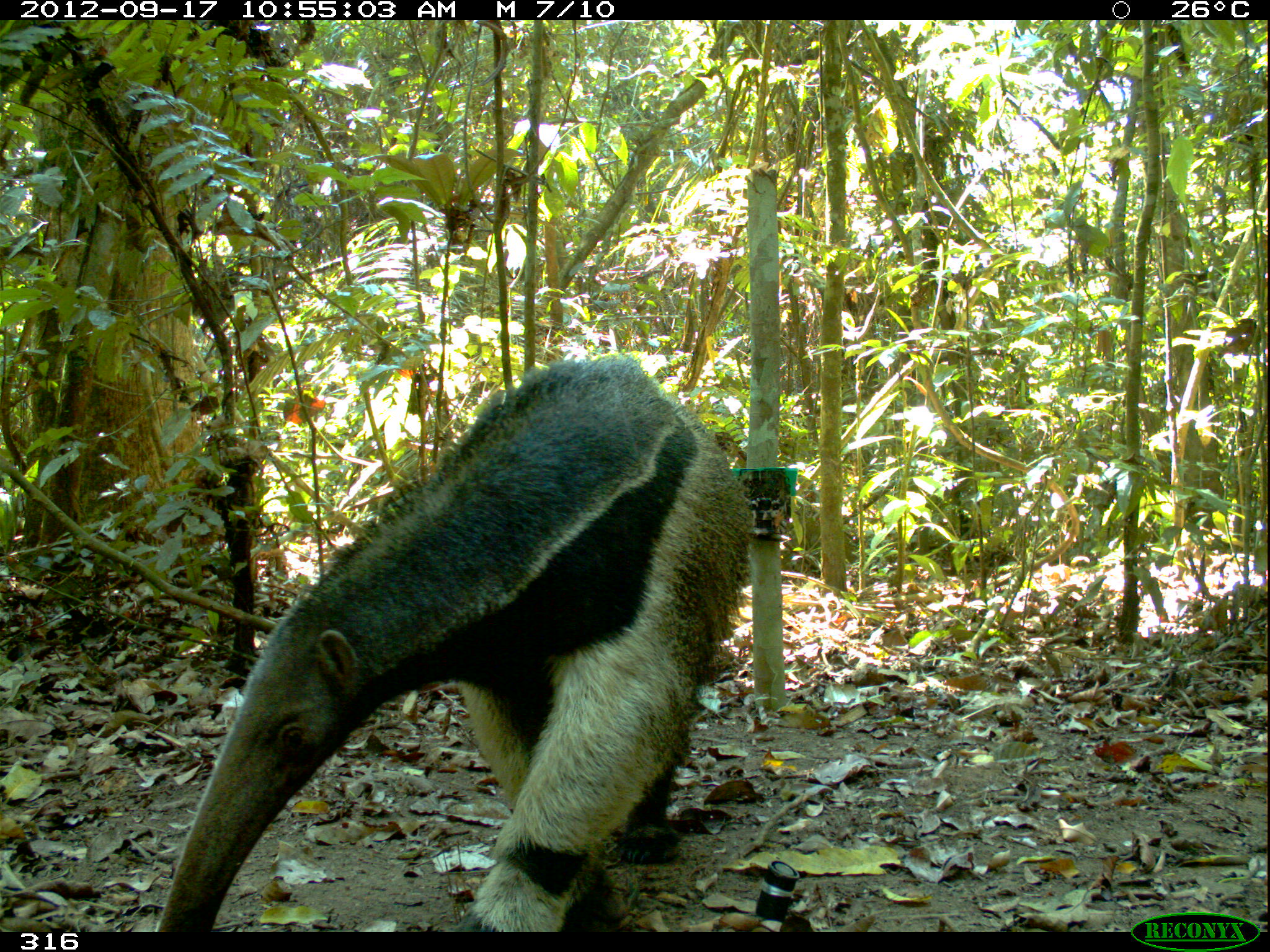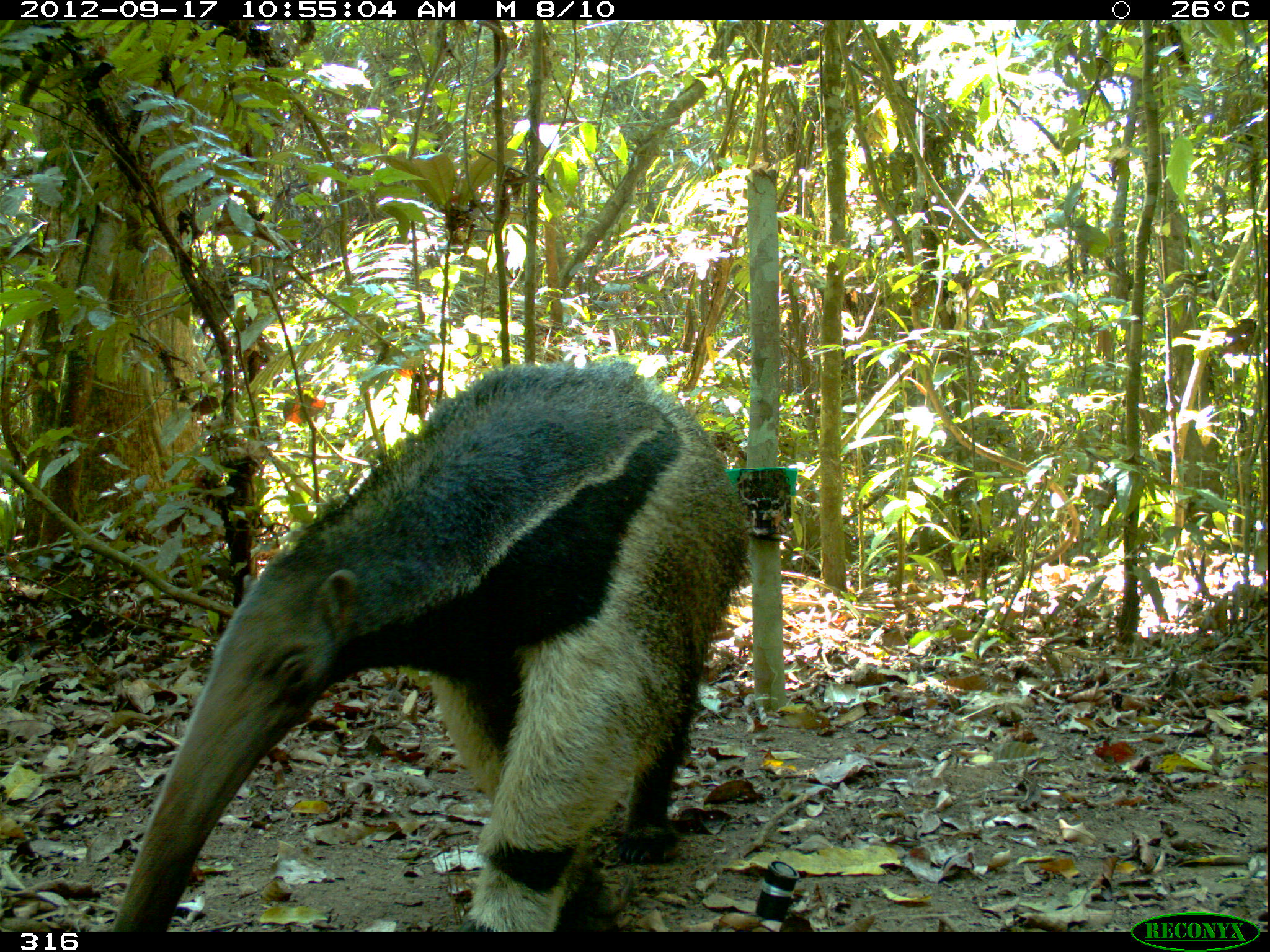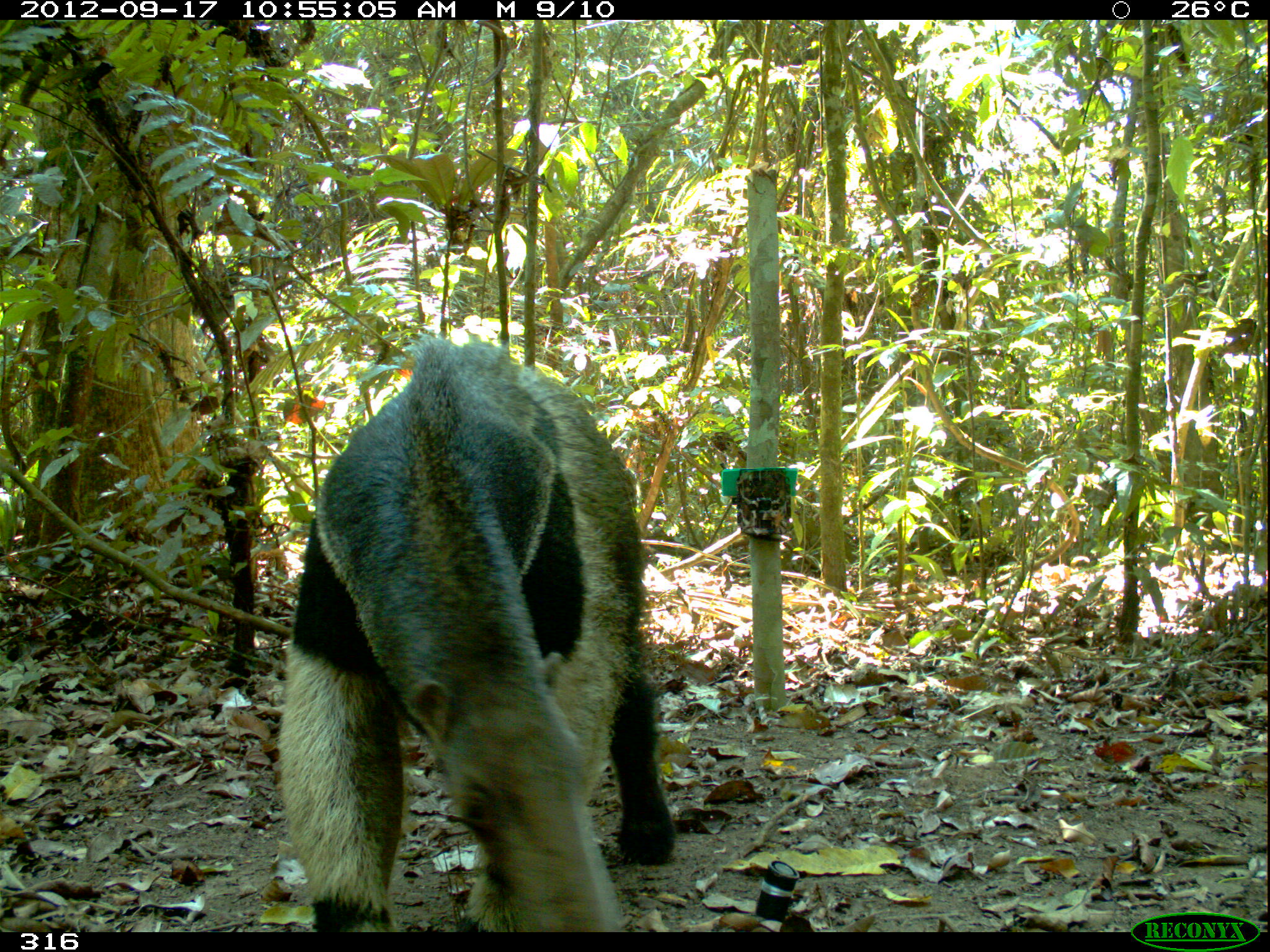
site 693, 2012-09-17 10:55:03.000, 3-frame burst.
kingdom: Animalia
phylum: Chordata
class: Mammalia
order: Pilosa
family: Myrmecophagidae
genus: Myrmecophaga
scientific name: Myrmecophaga tridactyla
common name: giant anteater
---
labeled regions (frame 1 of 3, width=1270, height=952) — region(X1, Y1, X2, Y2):
myrmecophaga tridactyla: region(150, 351, 757, 932)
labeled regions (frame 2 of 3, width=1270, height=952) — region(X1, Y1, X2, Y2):
myrmecophaga tridactyla: region(108, 354, 759, 933)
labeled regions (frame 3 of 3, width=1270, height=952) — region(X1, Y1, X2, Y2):
myrmecophaga tridactyla: region(277, 328, 679, 932)